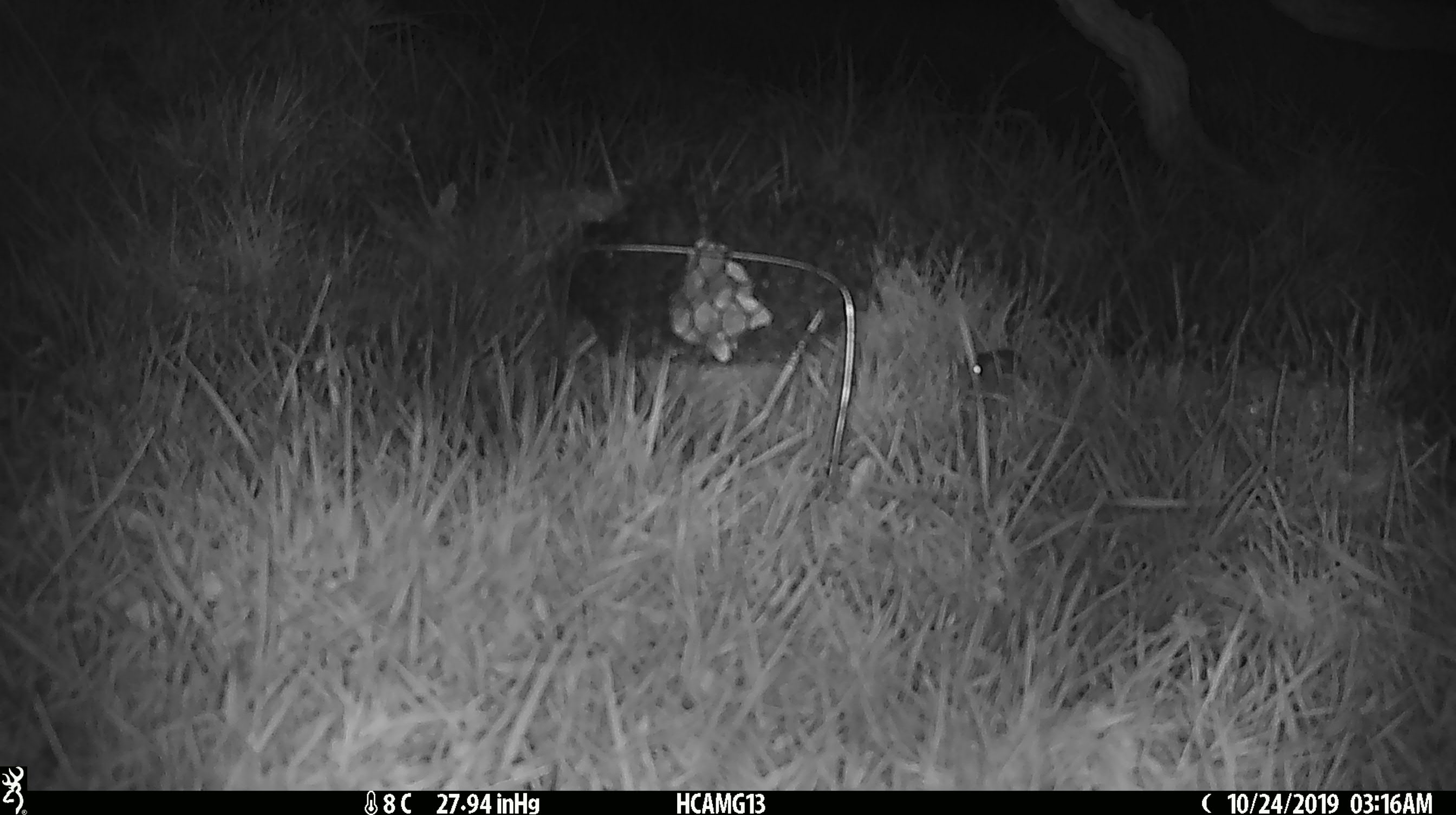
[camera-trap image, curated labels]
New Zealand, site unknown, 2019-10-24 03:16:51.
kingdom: Animalia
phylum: Chordata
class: Mammalia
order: Rodentia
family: Muridae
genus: Mus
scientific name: Mus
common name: mouse